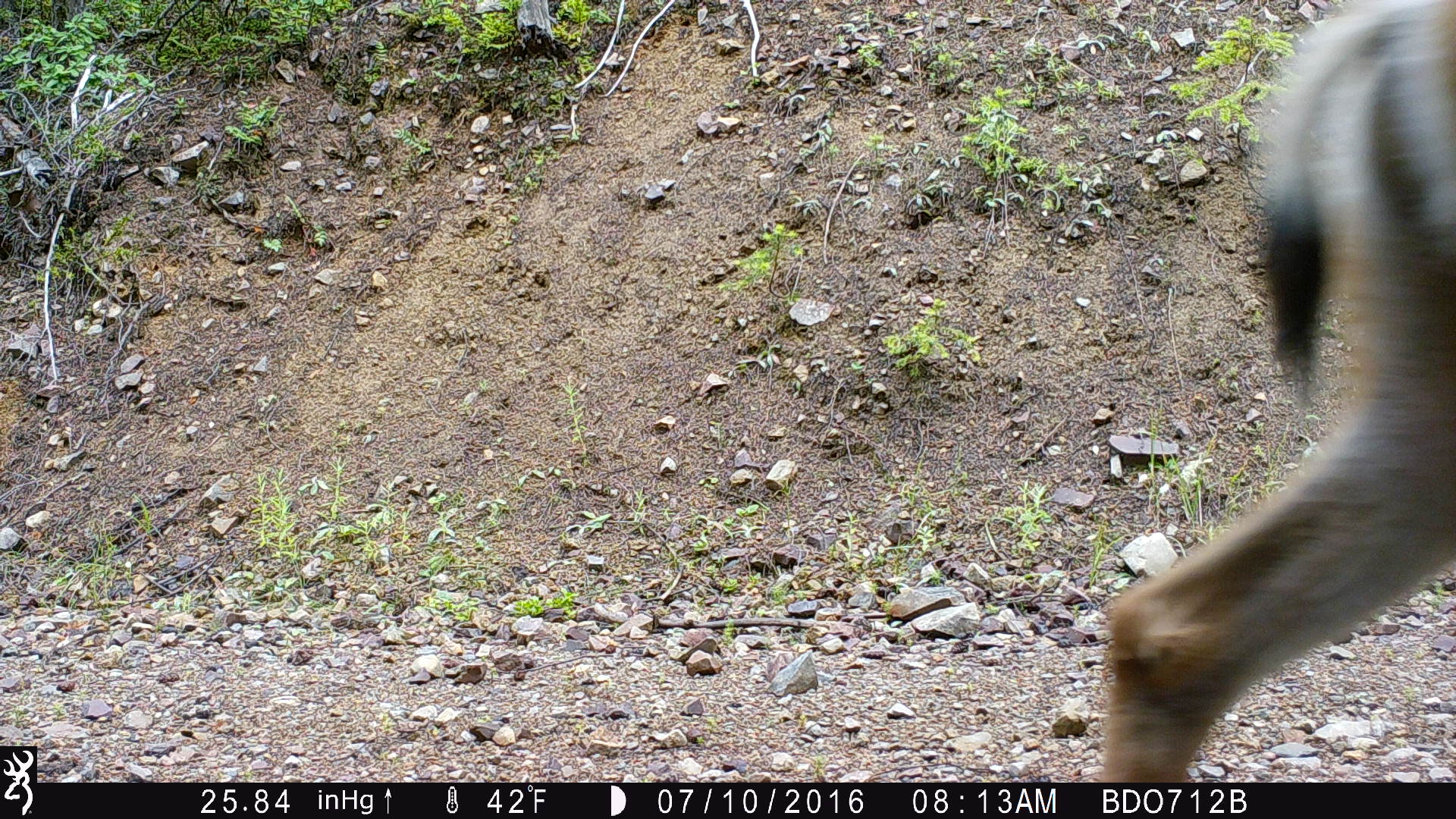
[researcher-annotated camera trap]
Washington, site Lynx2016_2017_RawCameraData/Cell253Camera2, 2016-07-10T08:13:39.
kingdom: Animalia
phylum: Chordata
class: Mammalia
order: Artiodactyla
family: Cervidae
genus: Odocoileus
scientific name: Odocoileus hemionus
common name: mule deer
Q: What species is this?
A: Odocoileus hemionus (mule deer).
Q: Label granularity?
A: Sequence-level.